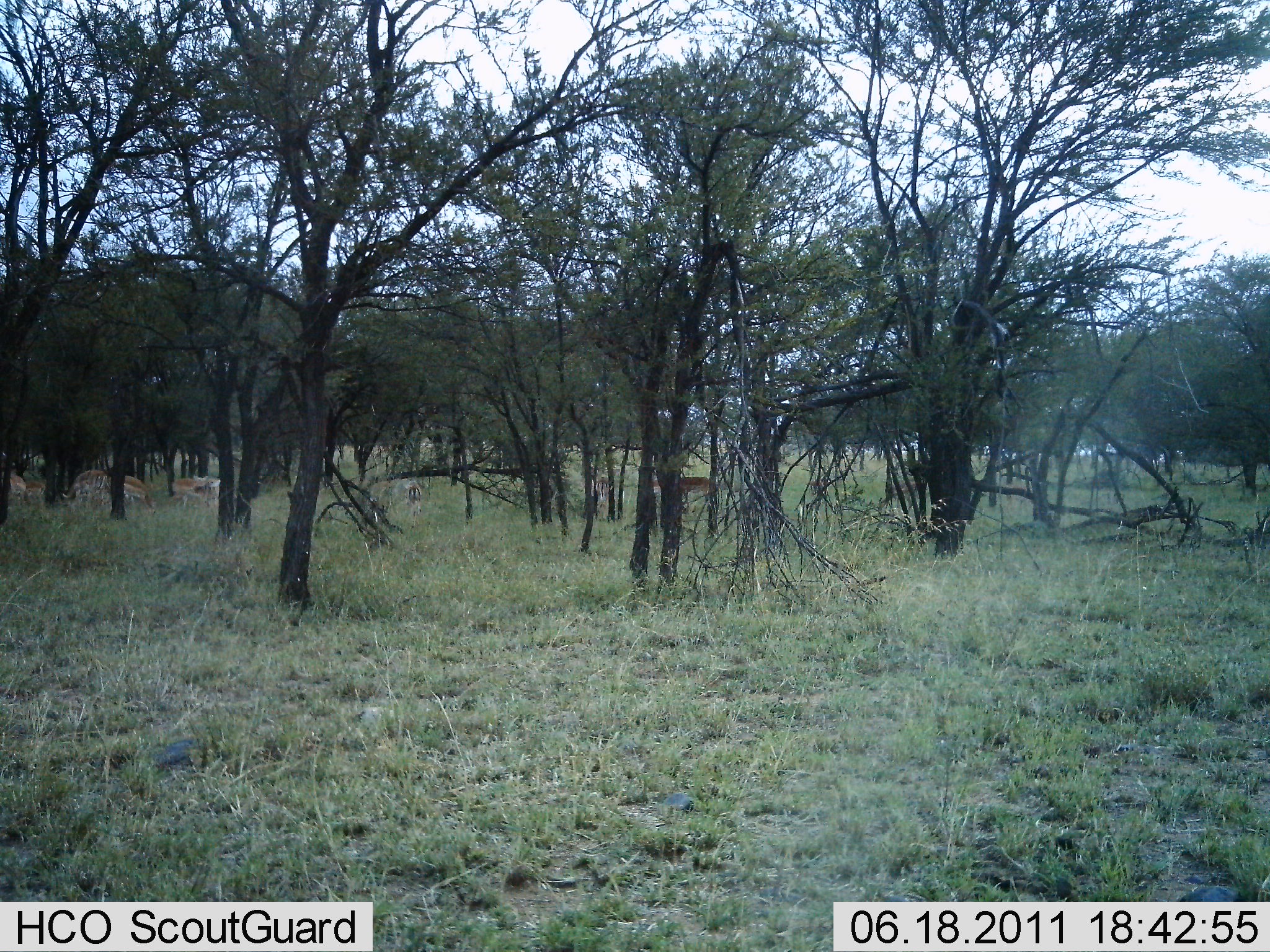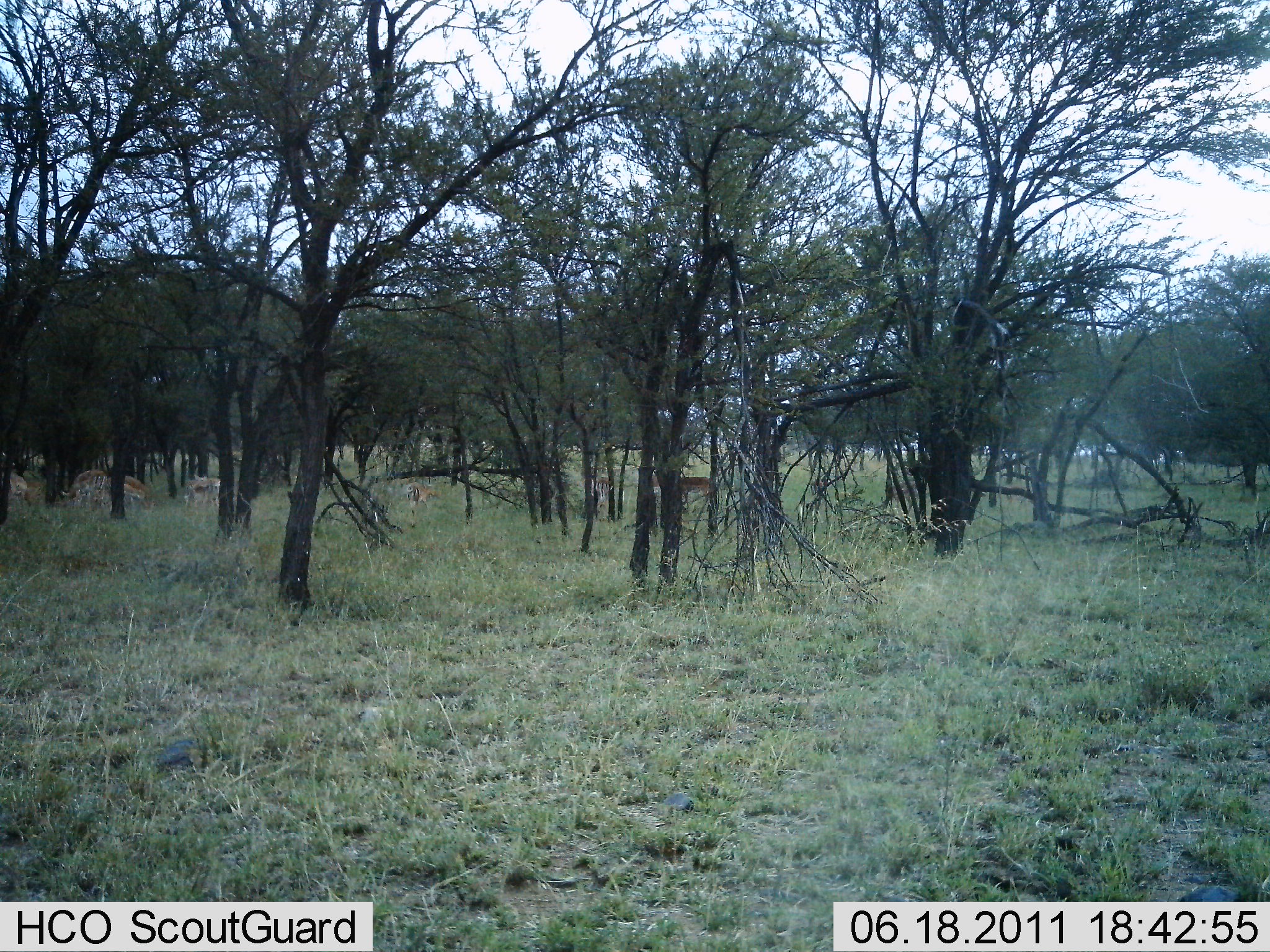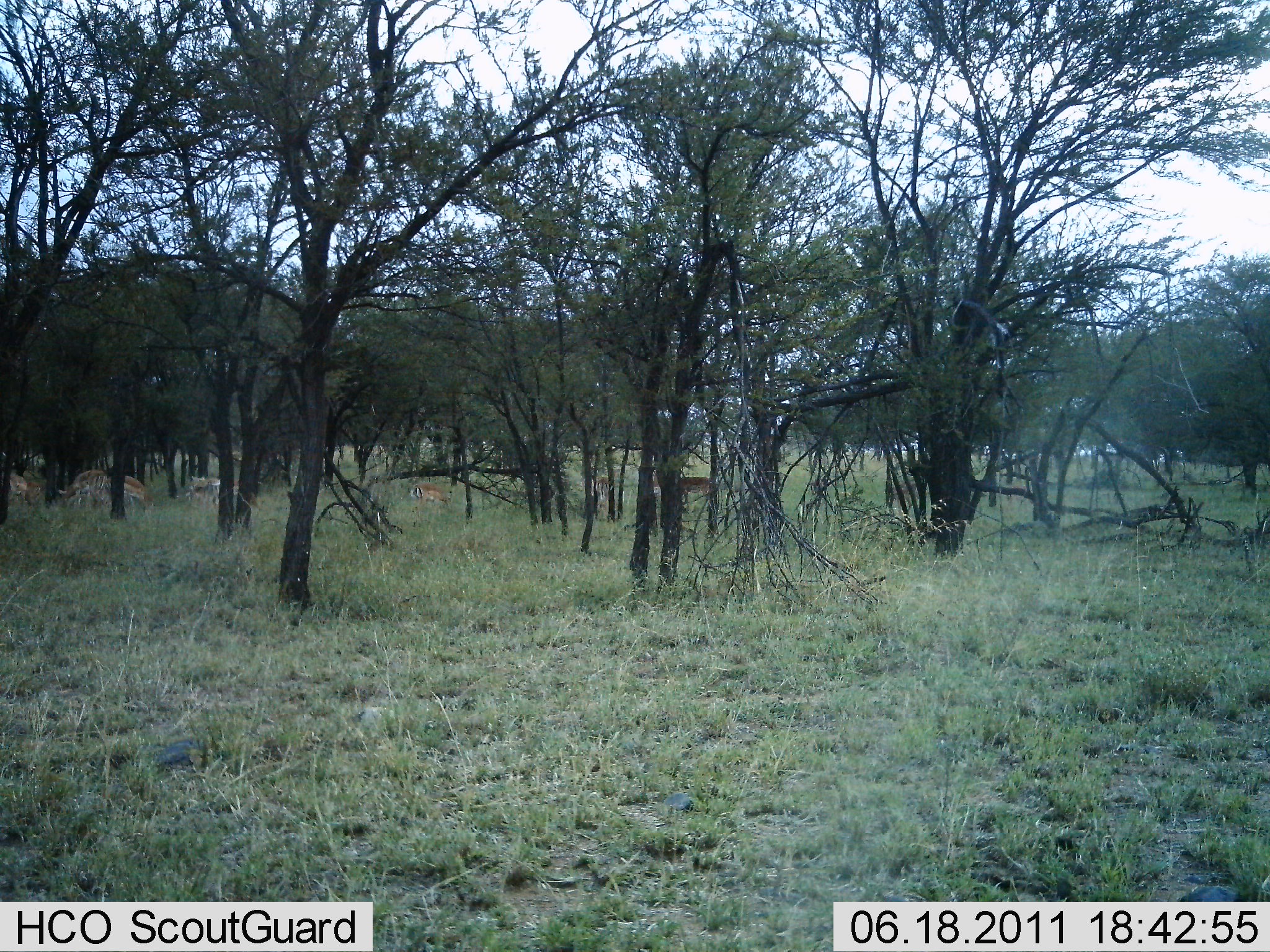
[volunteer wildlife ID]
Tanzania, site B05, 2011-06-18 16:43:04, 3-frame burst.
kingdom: Animalia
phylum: Chordata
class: Mammalia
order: Artiodactyla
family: Bovidae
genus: Nanger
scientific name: Nanger granti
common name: grant's gazelle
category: gazellegrants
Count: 7.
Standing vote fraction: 38%.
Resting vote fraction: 0%.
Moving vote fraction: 75%.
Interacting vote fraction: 0%.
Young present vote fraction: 0%.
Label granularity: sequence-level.